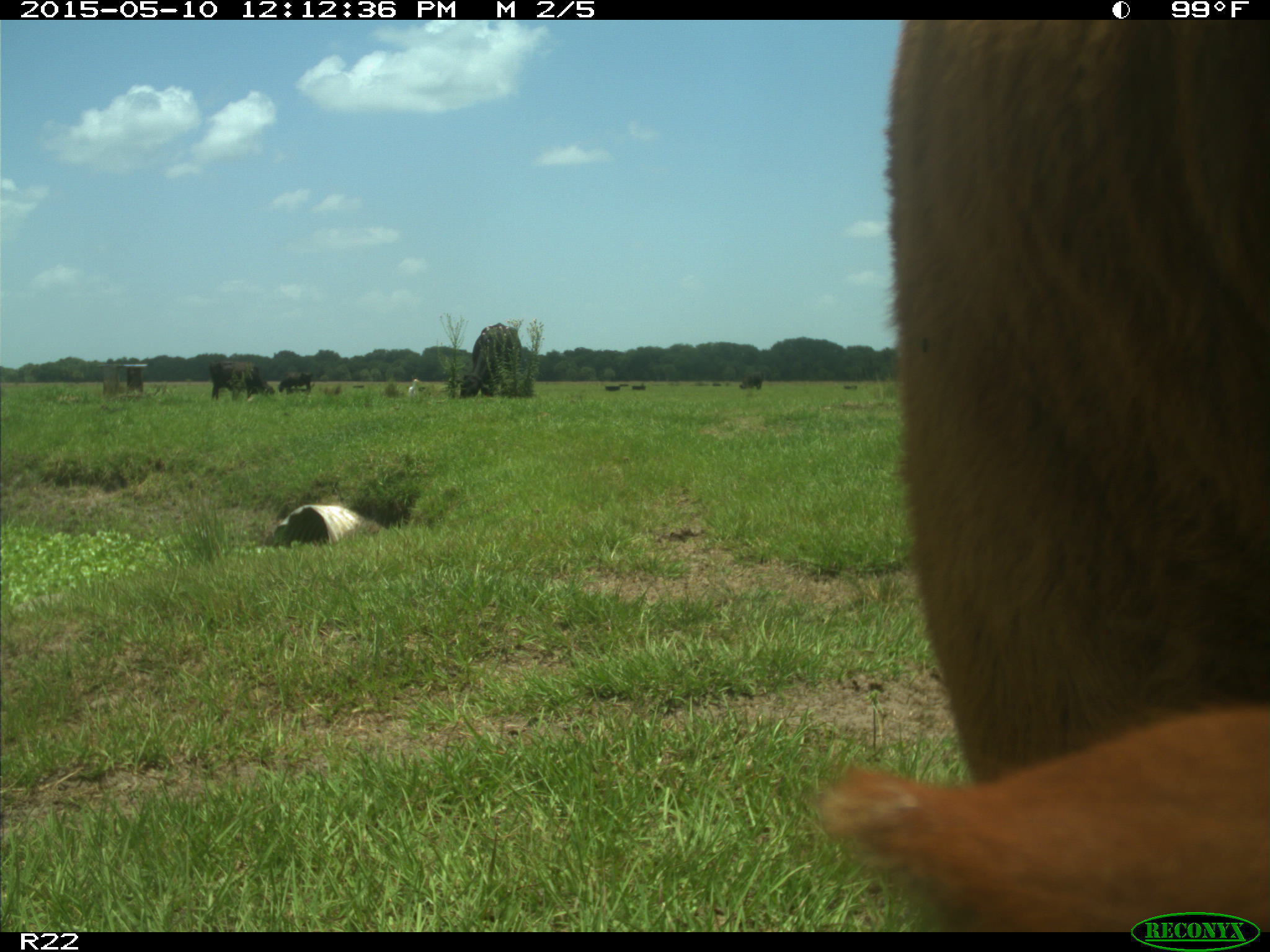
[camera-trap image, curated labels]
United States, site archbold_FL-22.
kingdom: Animalia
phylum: Chordata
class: Mammalia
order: Artiodactyla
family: Bovidae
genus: Bos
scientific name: Bos taurus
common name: domestic cow